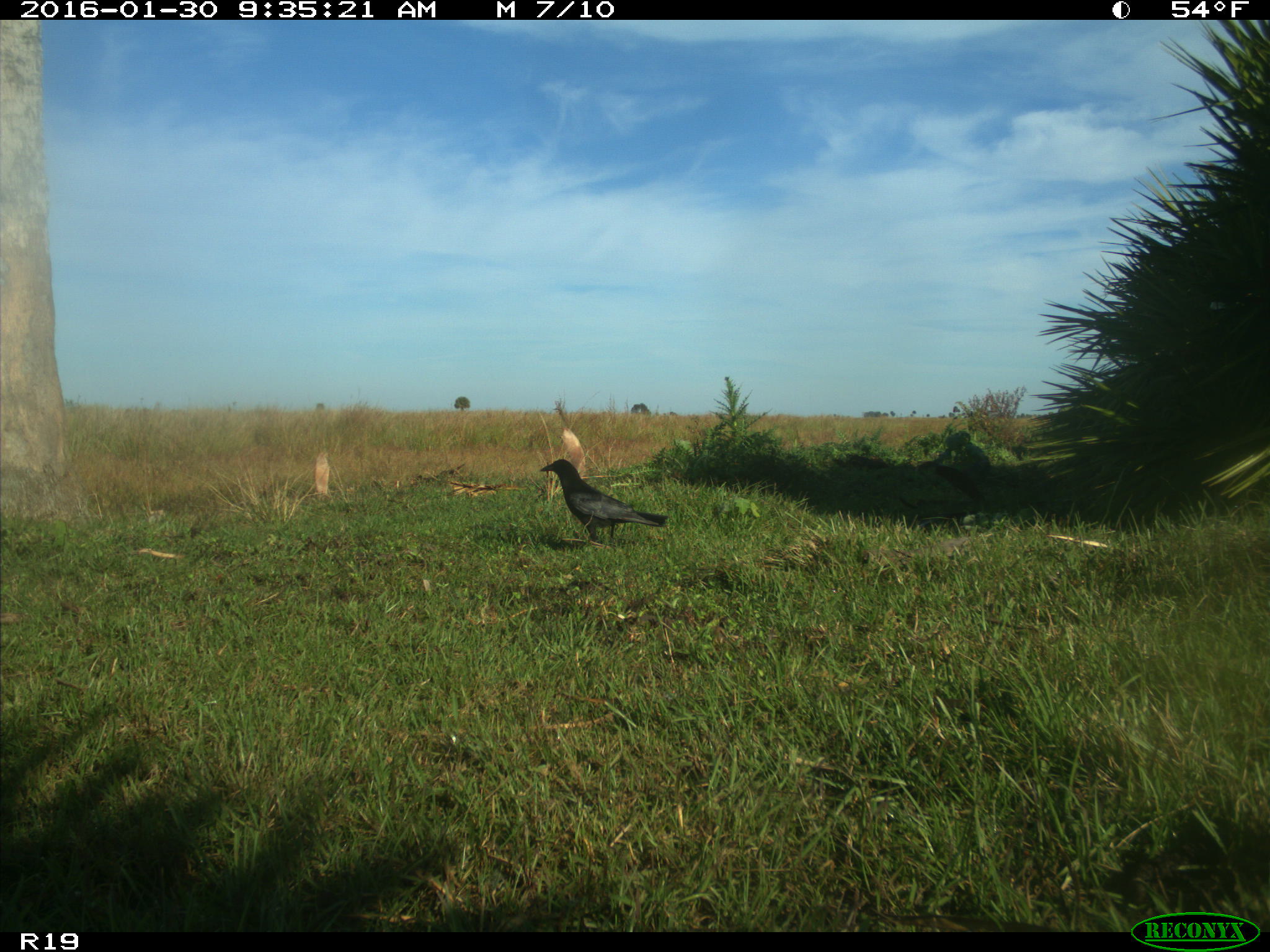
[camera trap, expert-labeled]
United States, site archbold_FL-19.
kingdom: Animalia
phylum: Chordata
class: Aves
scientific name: Aves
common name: birds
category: unidentified bird